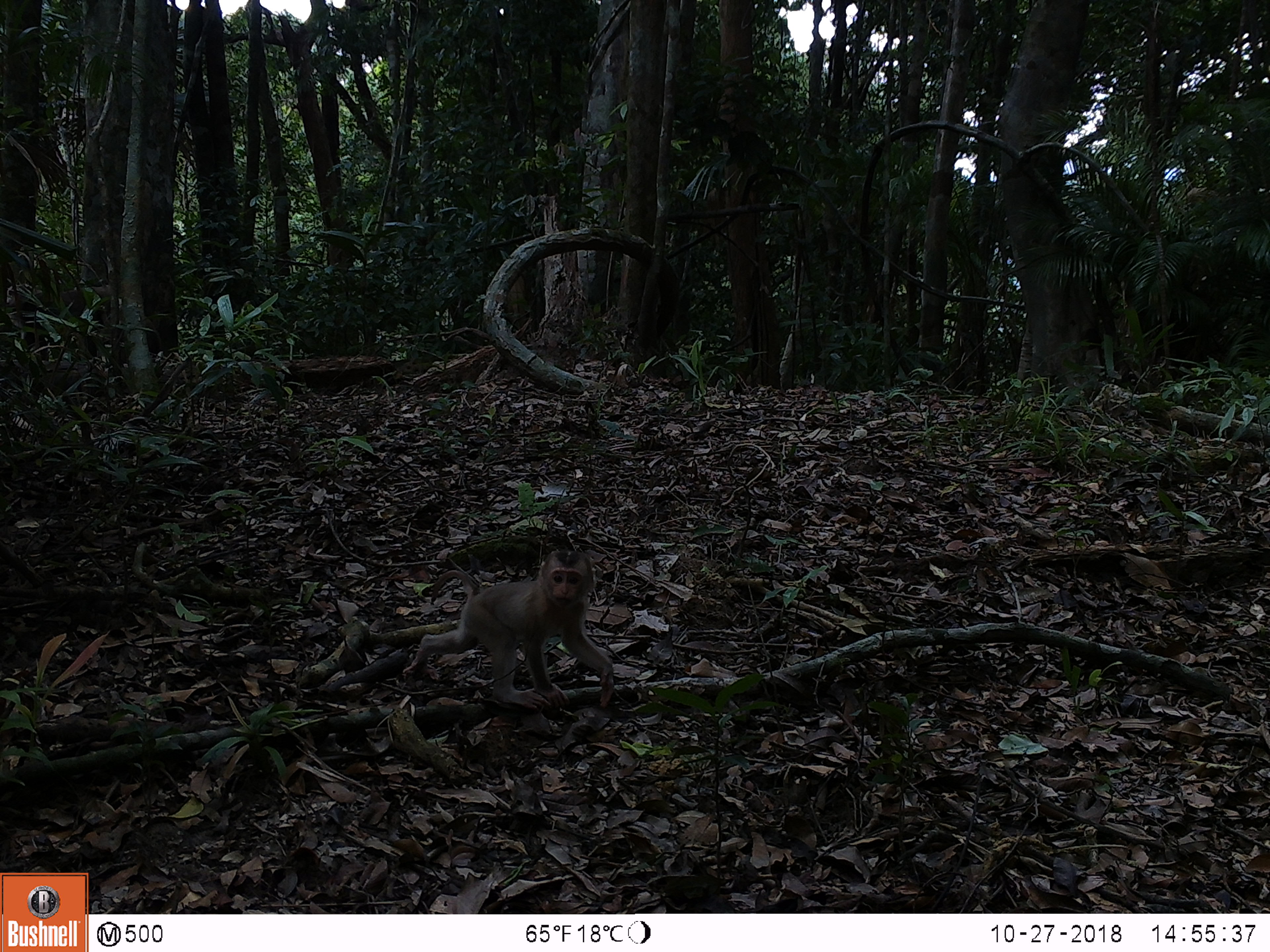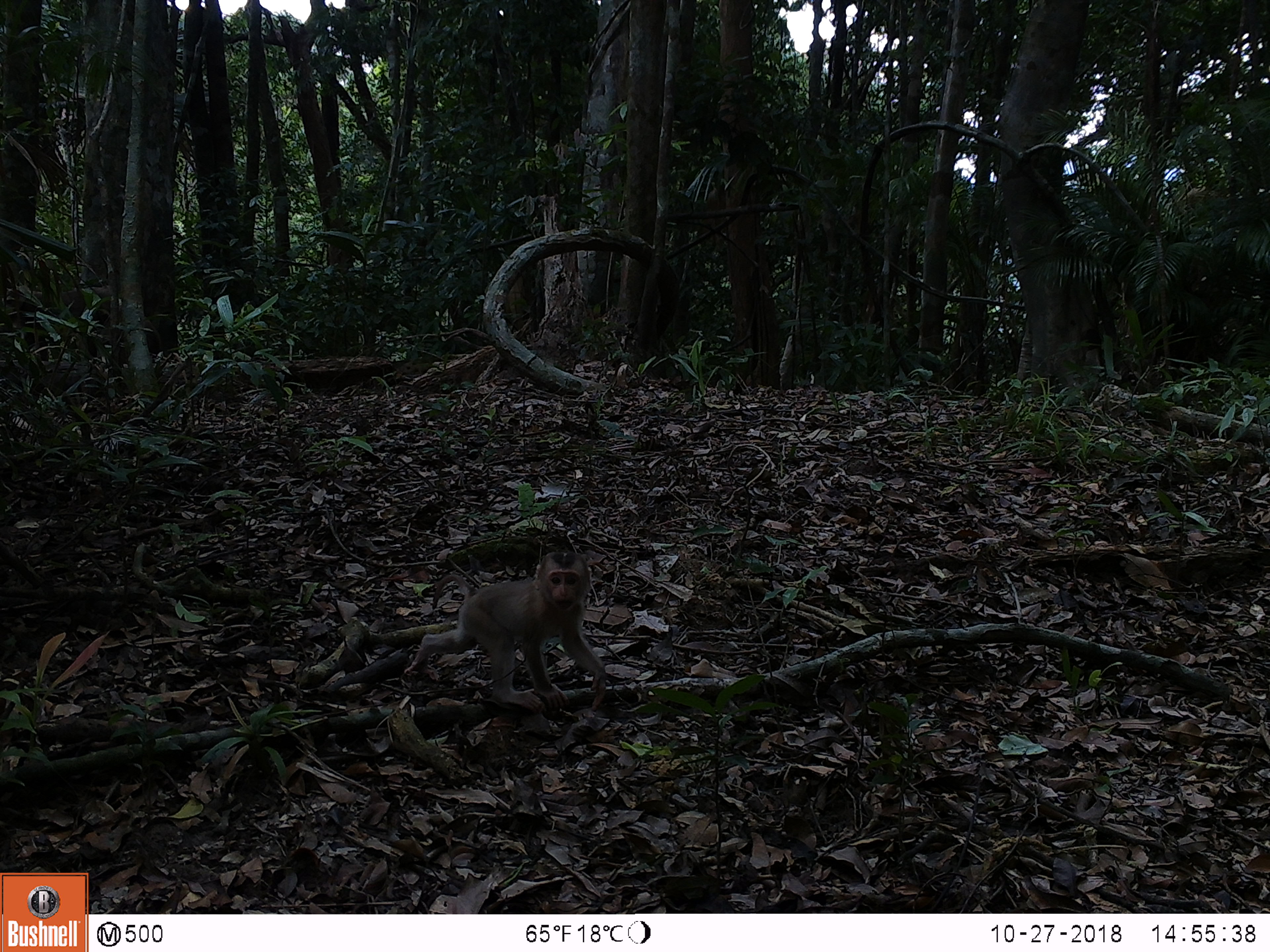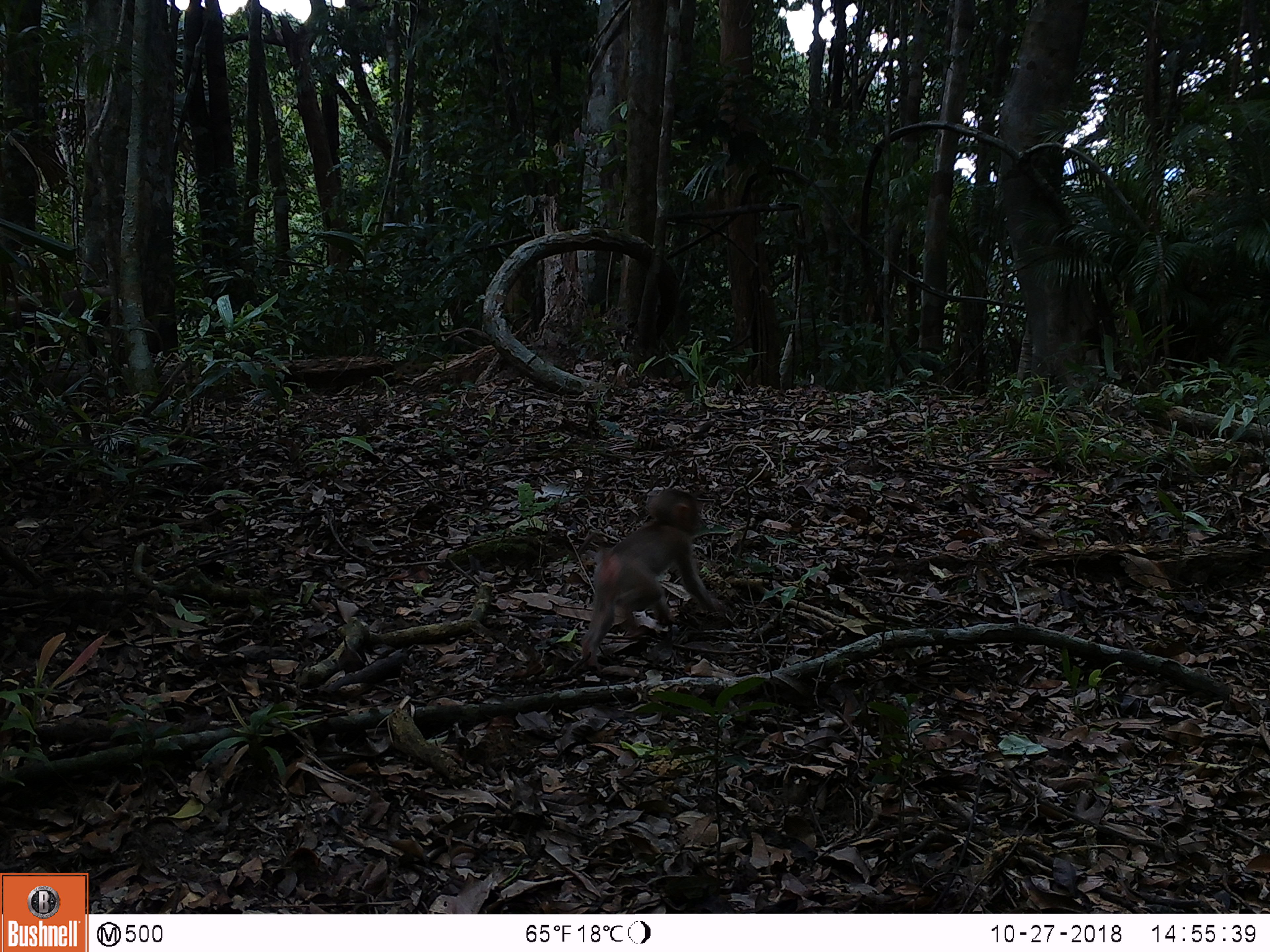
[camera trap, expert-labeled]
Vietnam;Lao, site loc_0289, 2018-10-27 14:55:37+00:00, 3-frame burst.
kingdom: Animalia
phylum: Chordata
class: Mammalia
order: Primates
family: Cercopithecidae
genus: Macaca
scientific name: Macaca nemestrina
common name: pig-tailed macaque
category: pig tailed macaque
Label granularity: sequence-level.